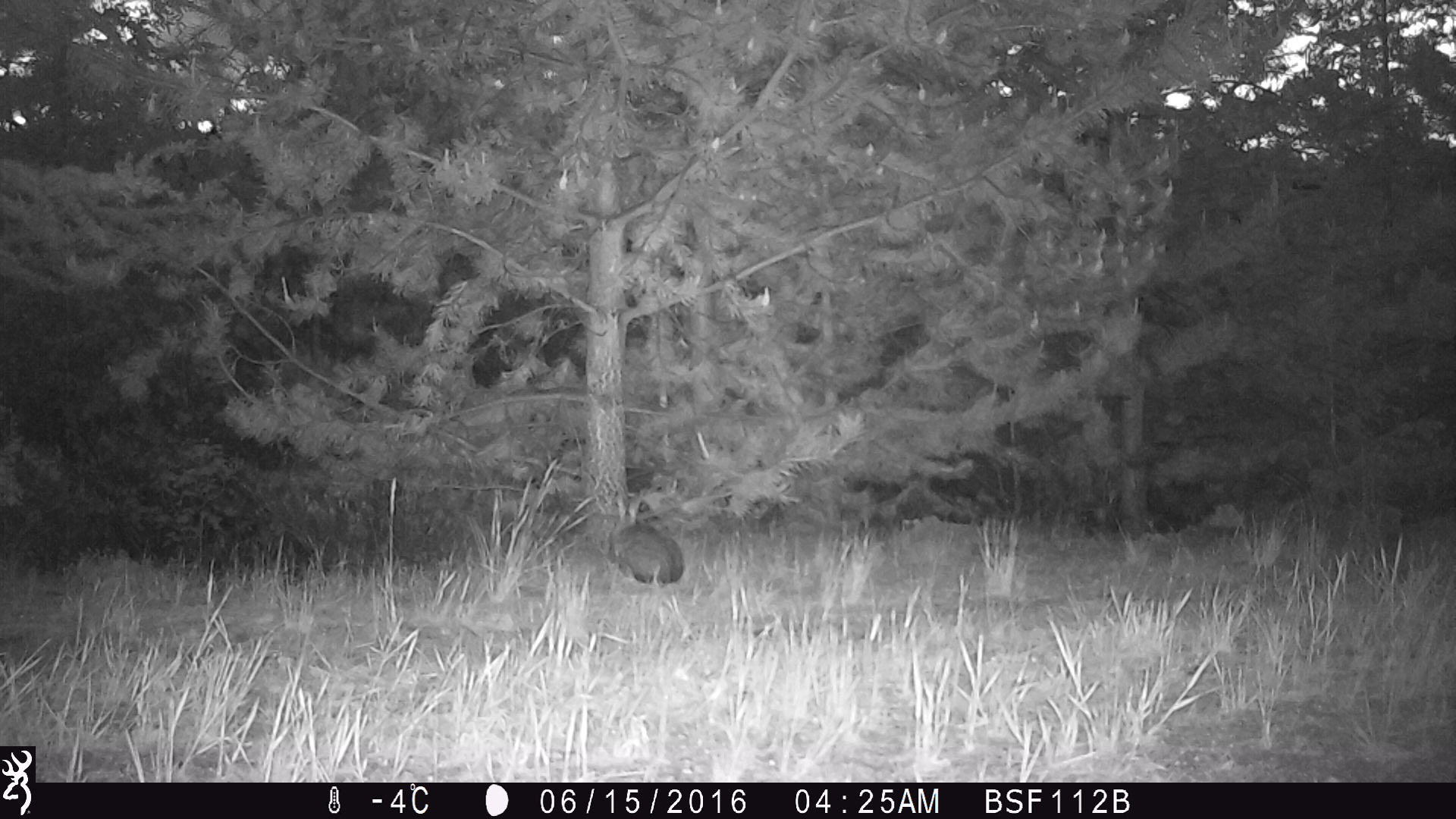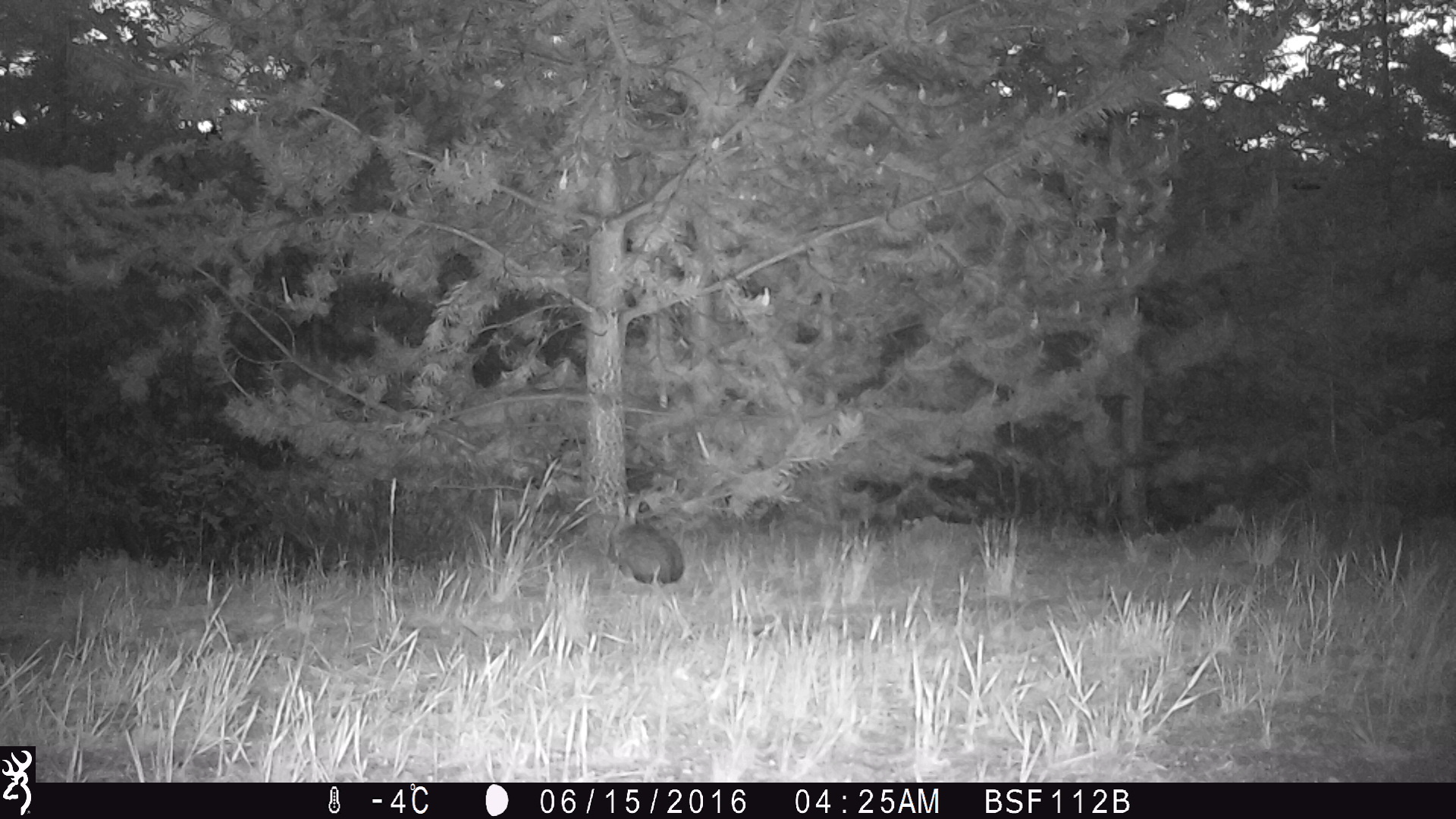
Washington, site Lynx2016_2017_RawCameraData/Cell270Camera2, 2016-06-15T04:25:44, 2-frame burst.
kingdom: Animalia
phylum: Chordata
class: Mammalia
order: Lagomorpha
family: Leporidae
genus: Lepus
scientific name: Lepus americanus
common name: snowshoe hare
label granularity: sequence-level